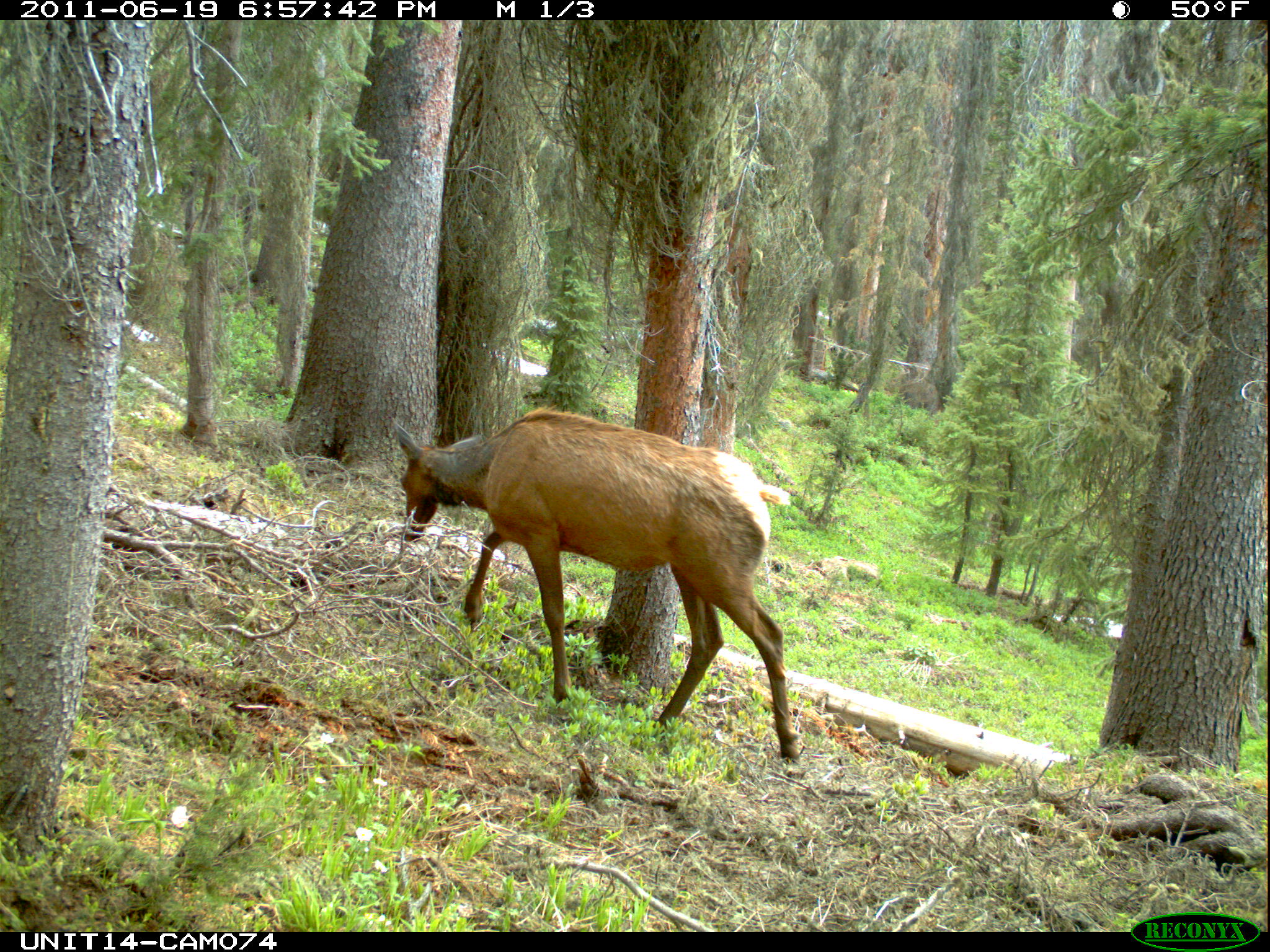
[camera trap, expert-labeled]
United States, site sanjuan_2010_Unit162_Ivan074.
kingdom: Animalia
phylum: Chordata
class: Mammalia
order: Artiodactyla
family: Cervidae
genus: Cervus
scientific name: Cervus elaphus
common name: red deer